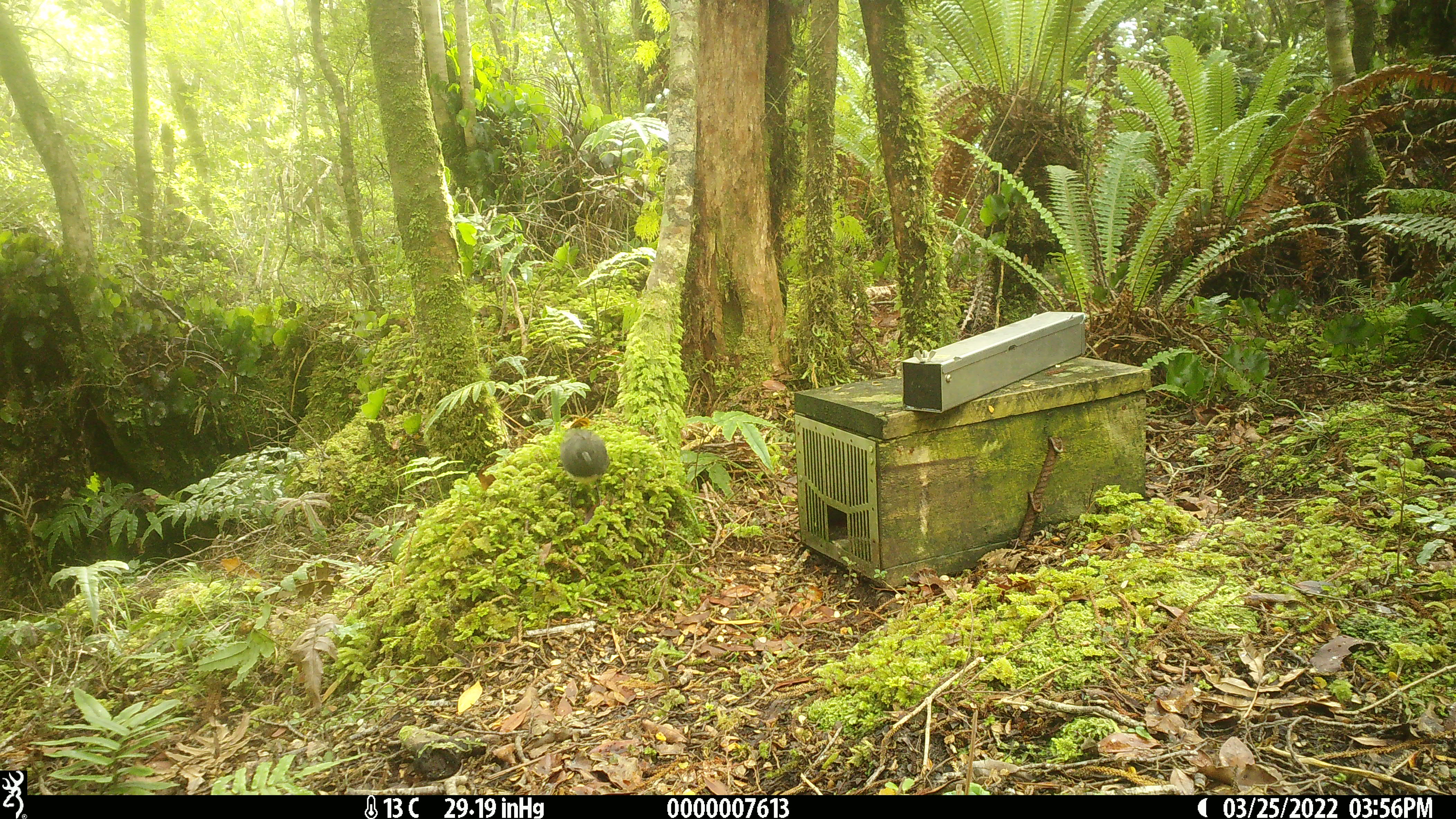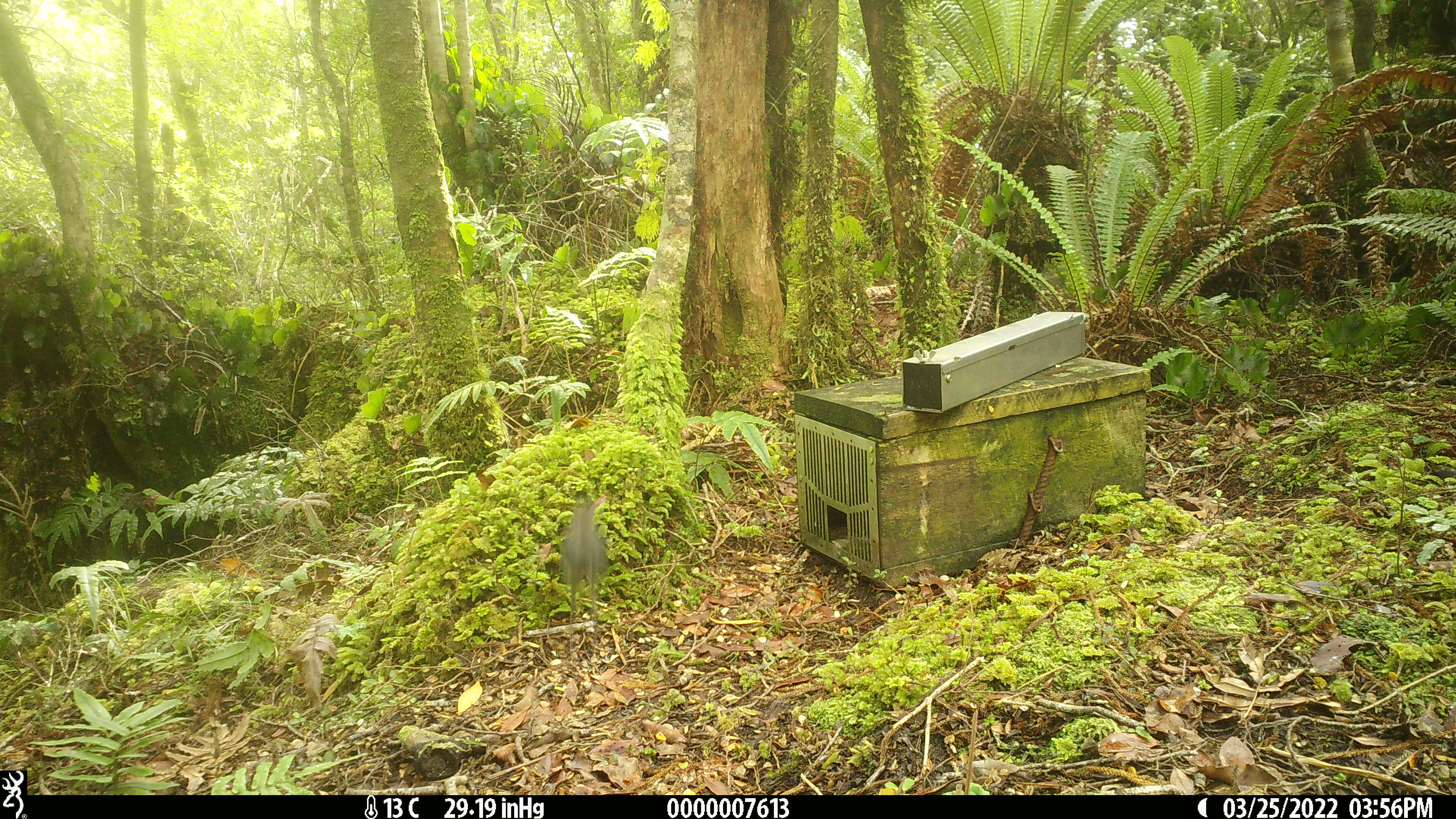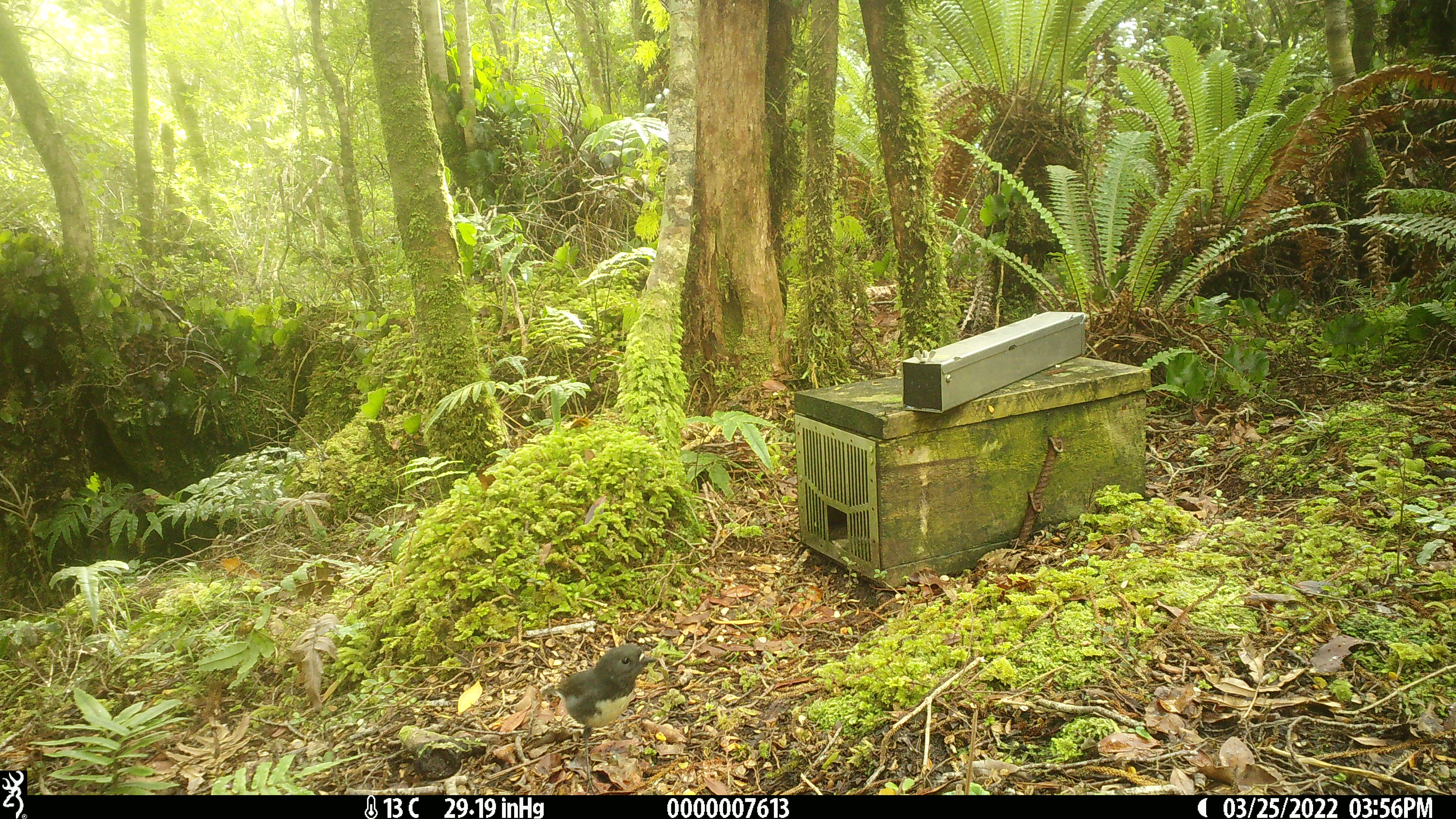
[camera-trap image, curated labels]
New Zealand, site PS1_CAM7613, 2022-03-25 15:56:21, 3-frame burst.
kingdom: Animalia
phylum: Chordata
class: Aves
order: Passeriformes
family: Petroicidae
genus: Petroica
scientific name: Petroica australis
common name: new zealand robin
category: robin